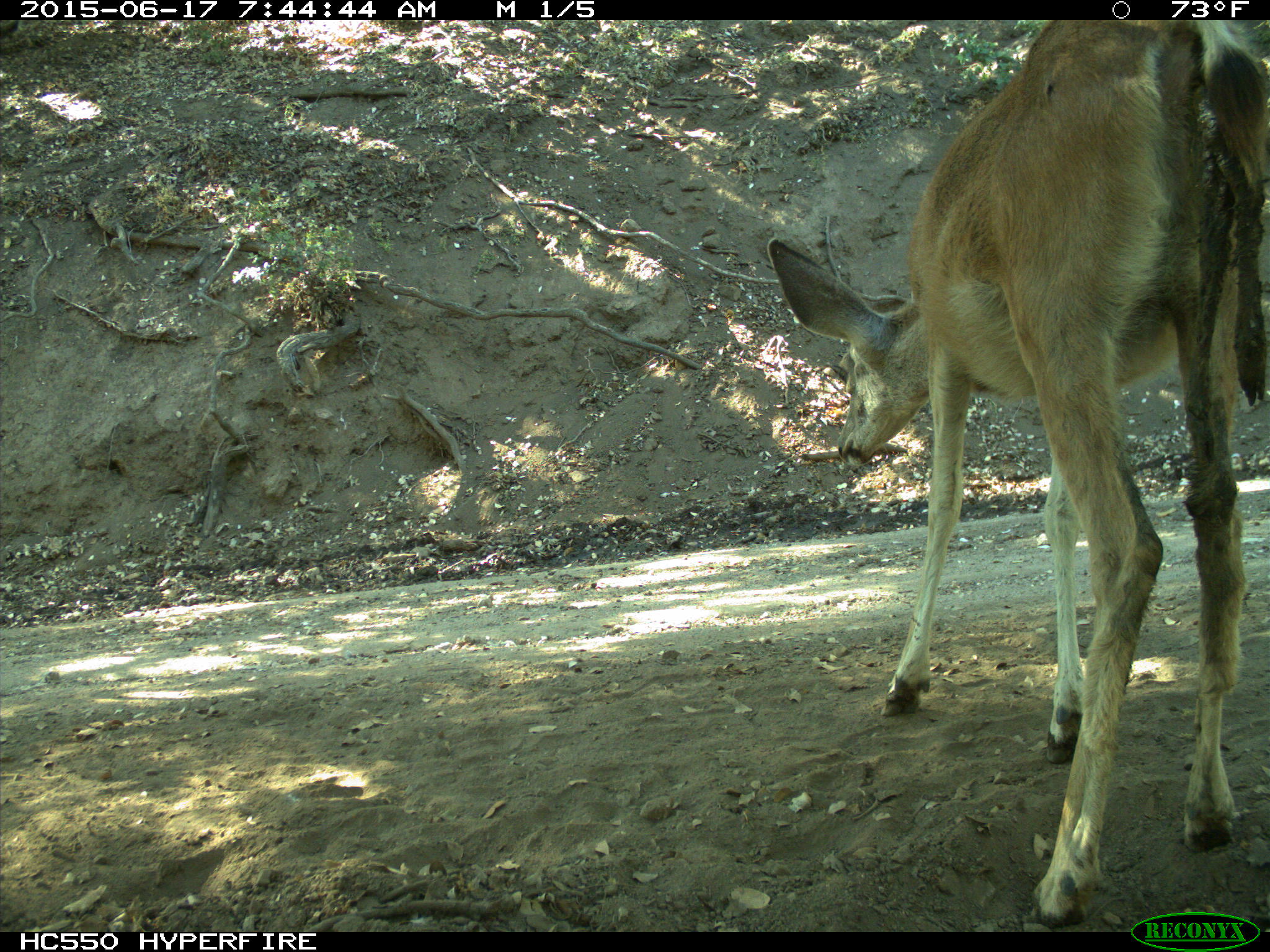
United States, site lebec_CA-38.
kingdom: Animalia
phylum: Chordata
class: Mammalia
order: Artiodactyla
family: Cervidae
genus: Odocoileus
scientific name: Odocoileus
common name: deer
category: unidentified deer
Unidentified deer (deer) (Odocoileus).